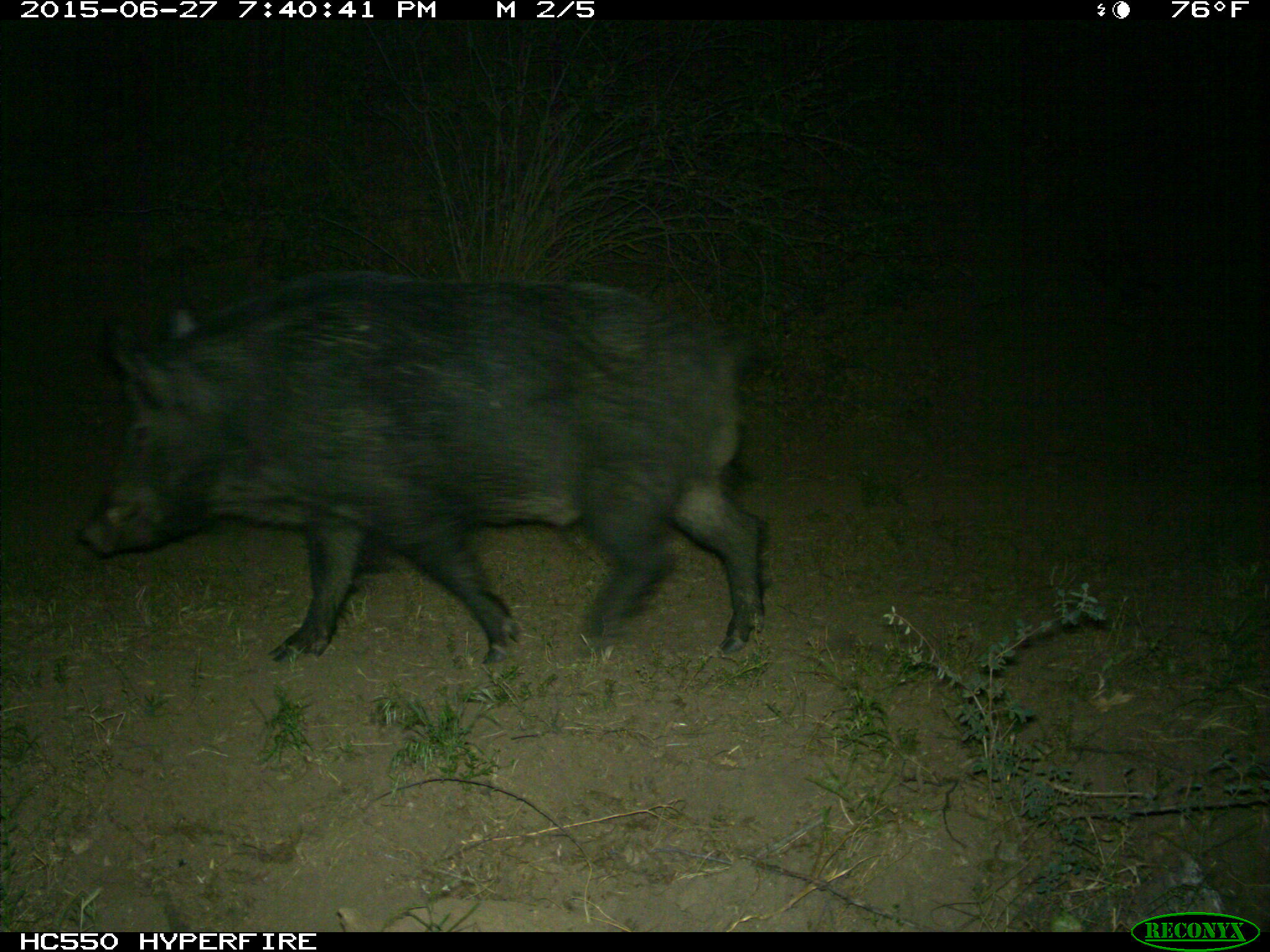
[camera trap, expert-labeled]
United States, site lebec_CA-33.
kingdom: Animalia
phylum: Chordata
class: Mammalia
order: Artiodactyla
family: Suidae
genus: Sus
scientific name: Sus scrofa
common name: wild boar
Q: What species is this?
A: Sus scrofa (wild boar).